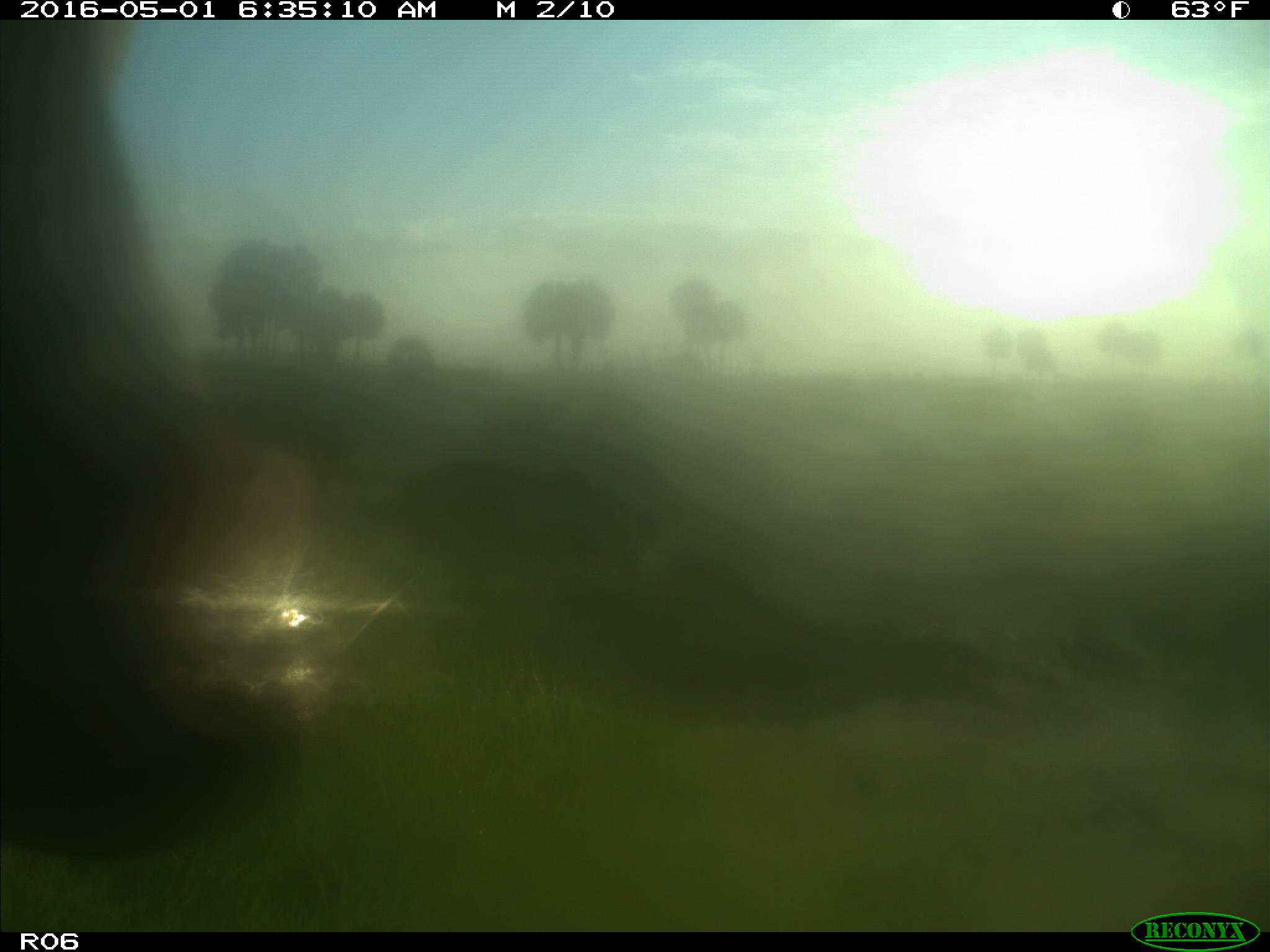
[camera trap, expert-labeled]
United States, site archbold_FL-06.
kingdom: Animalia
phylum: Chordata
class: Mammalia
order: Artiodactyla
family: Bovidae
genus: Bos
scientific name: Bos taurus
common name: domestic cow